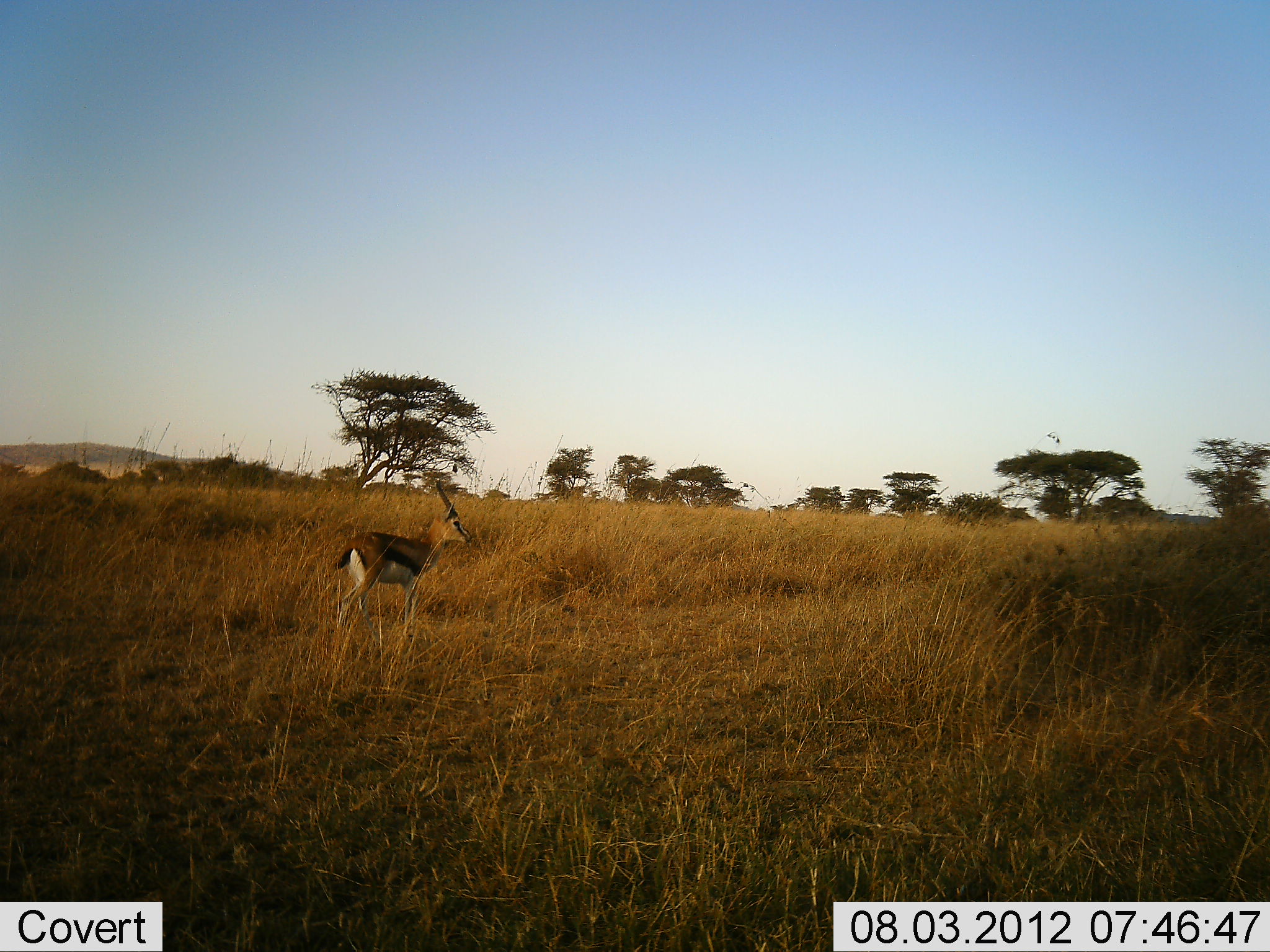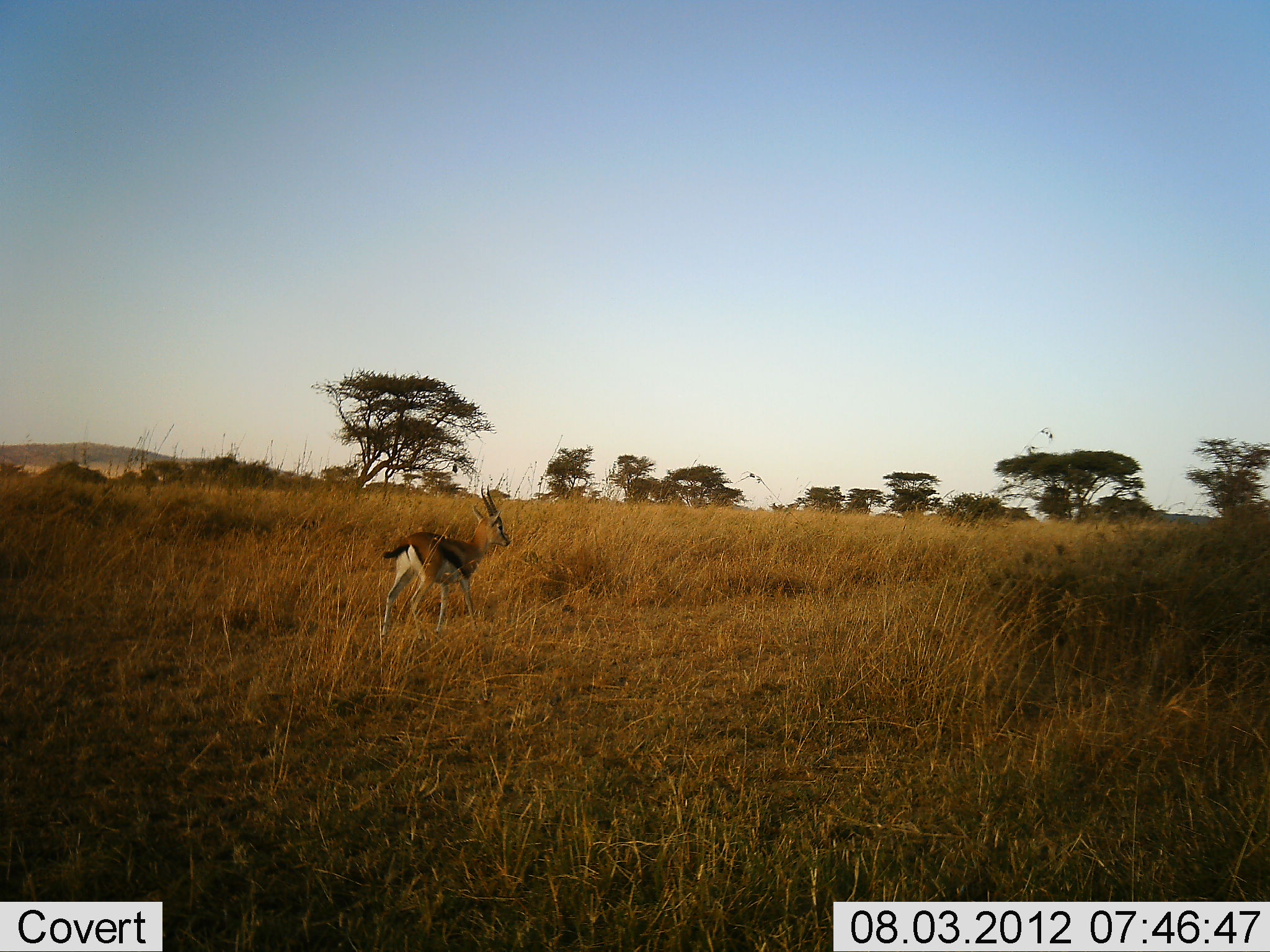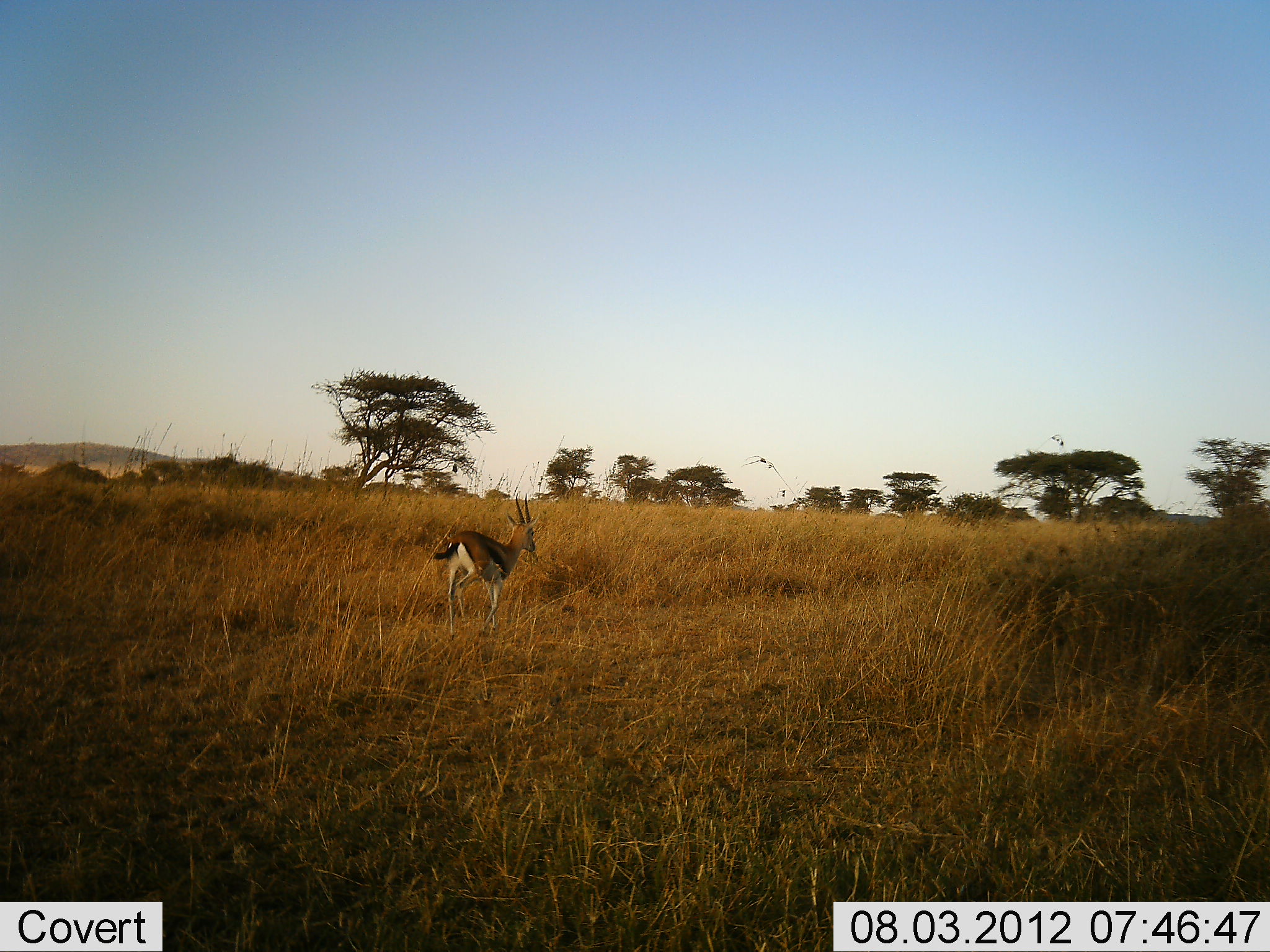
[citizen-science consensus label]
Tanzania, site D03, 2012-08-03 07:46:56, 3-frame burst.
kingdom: Animalia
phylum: Chordata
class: Mammalia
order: Artiodactyla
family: Bovidae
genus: Eudorcas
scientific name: Eudorcas thomsonii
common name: thomson's gazelle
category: gazellethomsons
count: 1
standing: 10%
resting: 0%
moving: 90%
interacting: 0%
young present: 0%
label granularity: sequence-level